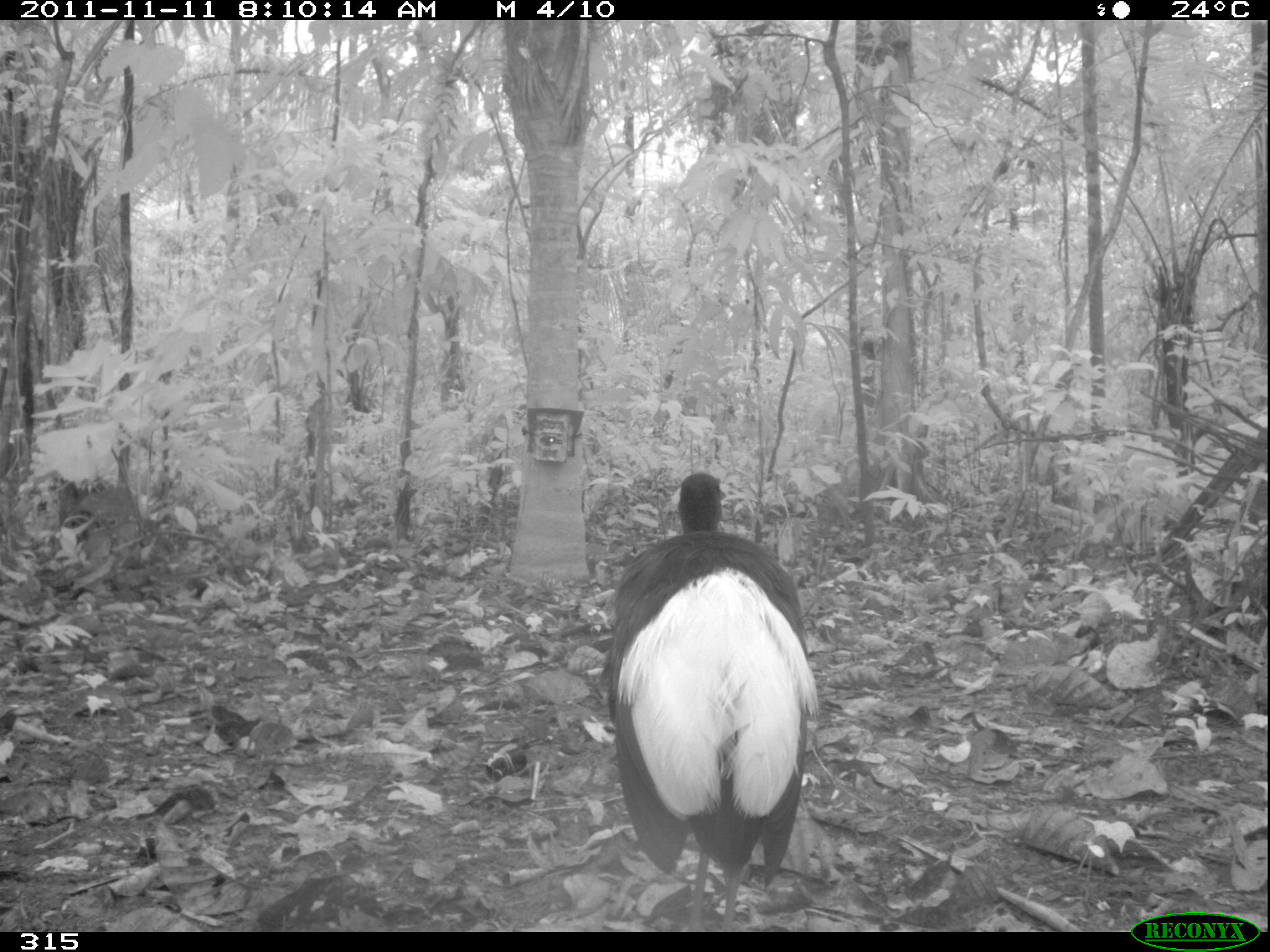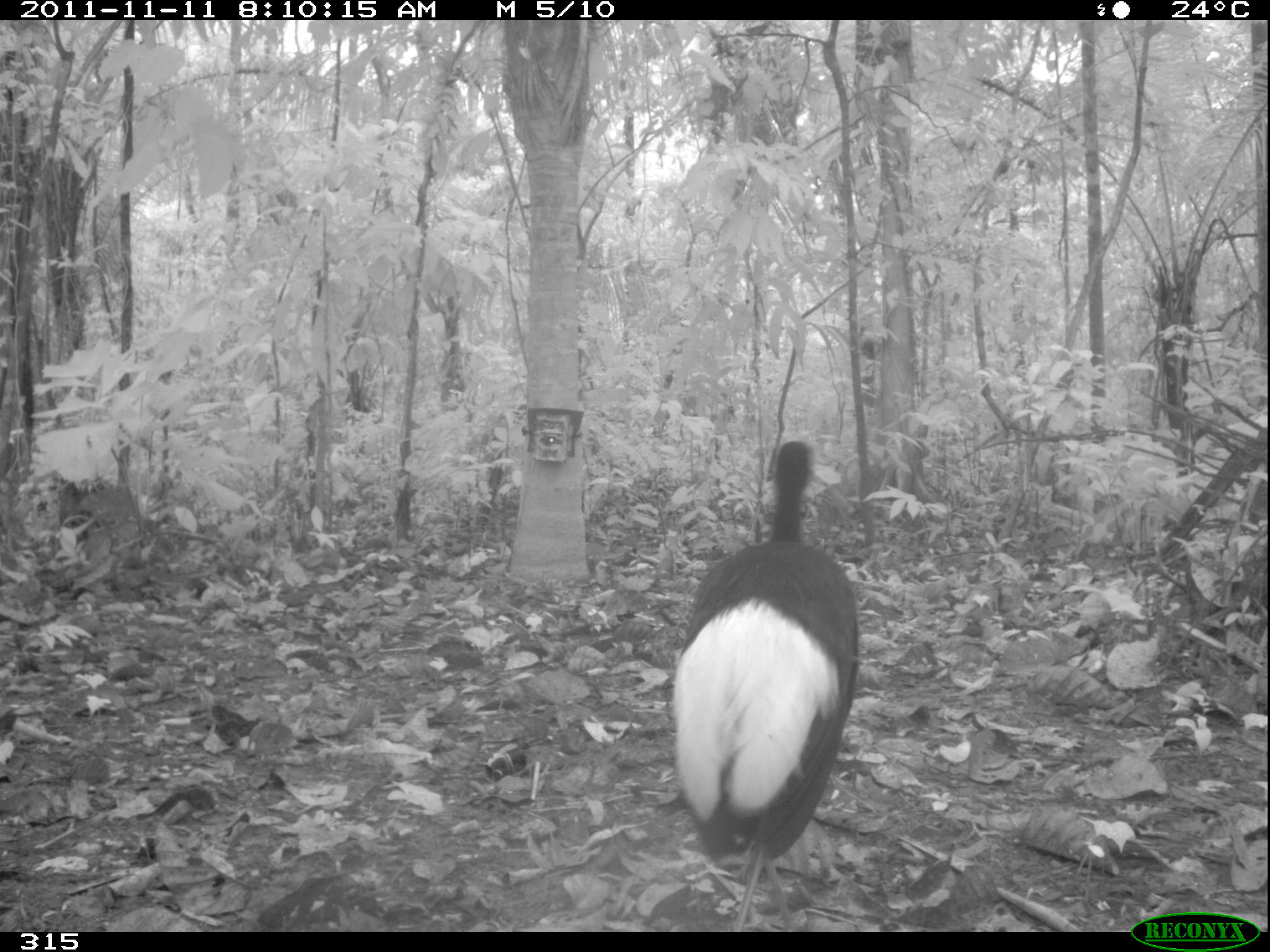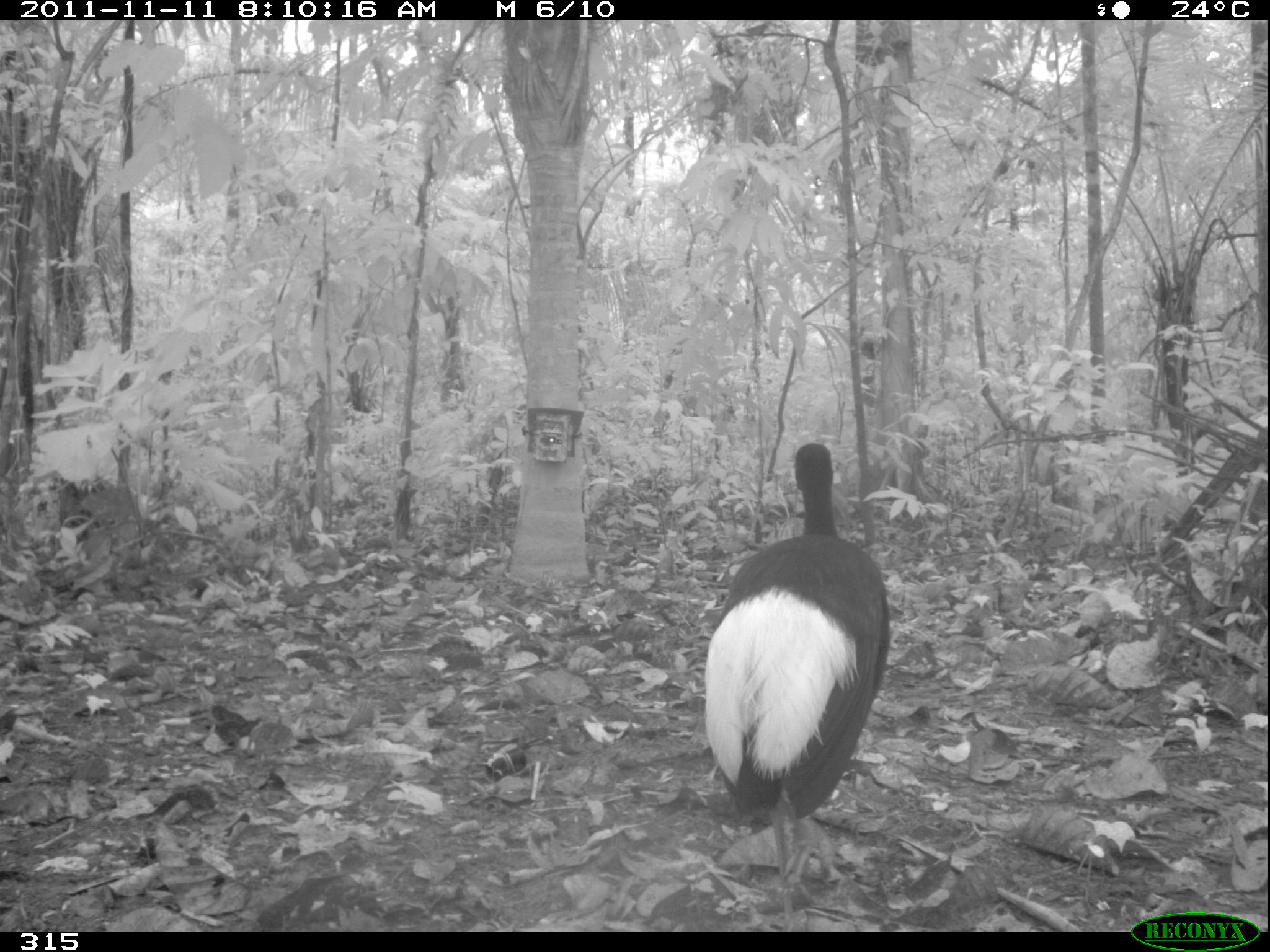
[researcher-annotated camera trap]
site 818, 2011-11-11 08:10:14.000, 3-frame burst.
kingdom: Animalia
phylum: Chordata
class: Aves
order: Gruiformes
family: Psophiidae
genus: Psophia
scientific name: Psophia leucoptera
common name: pale-winged trumpeter